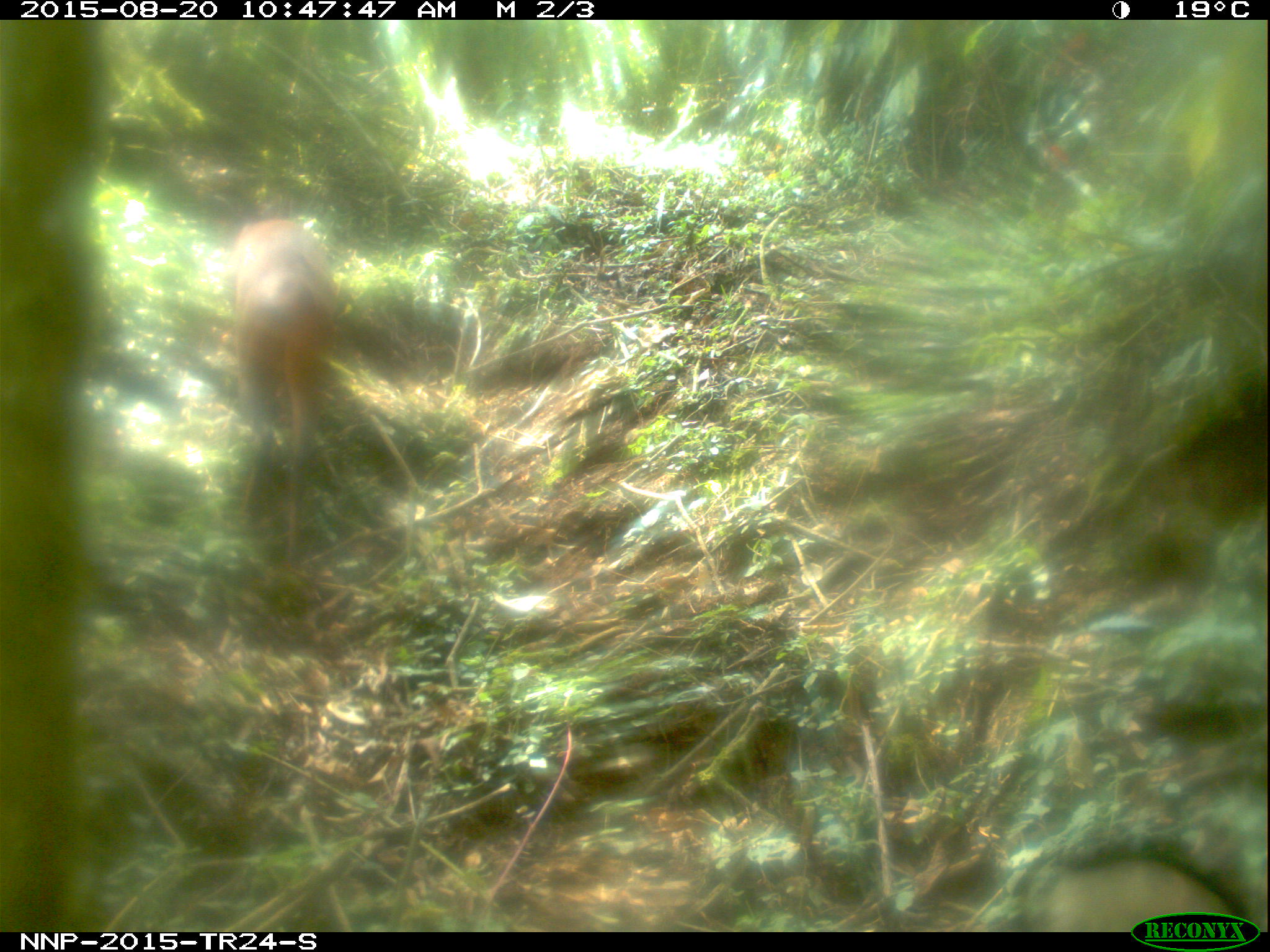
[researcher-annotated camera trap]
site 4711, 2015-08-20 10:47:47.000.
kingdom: Animalia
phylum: Chordata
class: Mammalia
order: Artiodactyla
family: Bovidae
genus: Cephalophus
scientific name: Cephalophus nigrifrons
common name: black-fronted duiker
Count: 1.